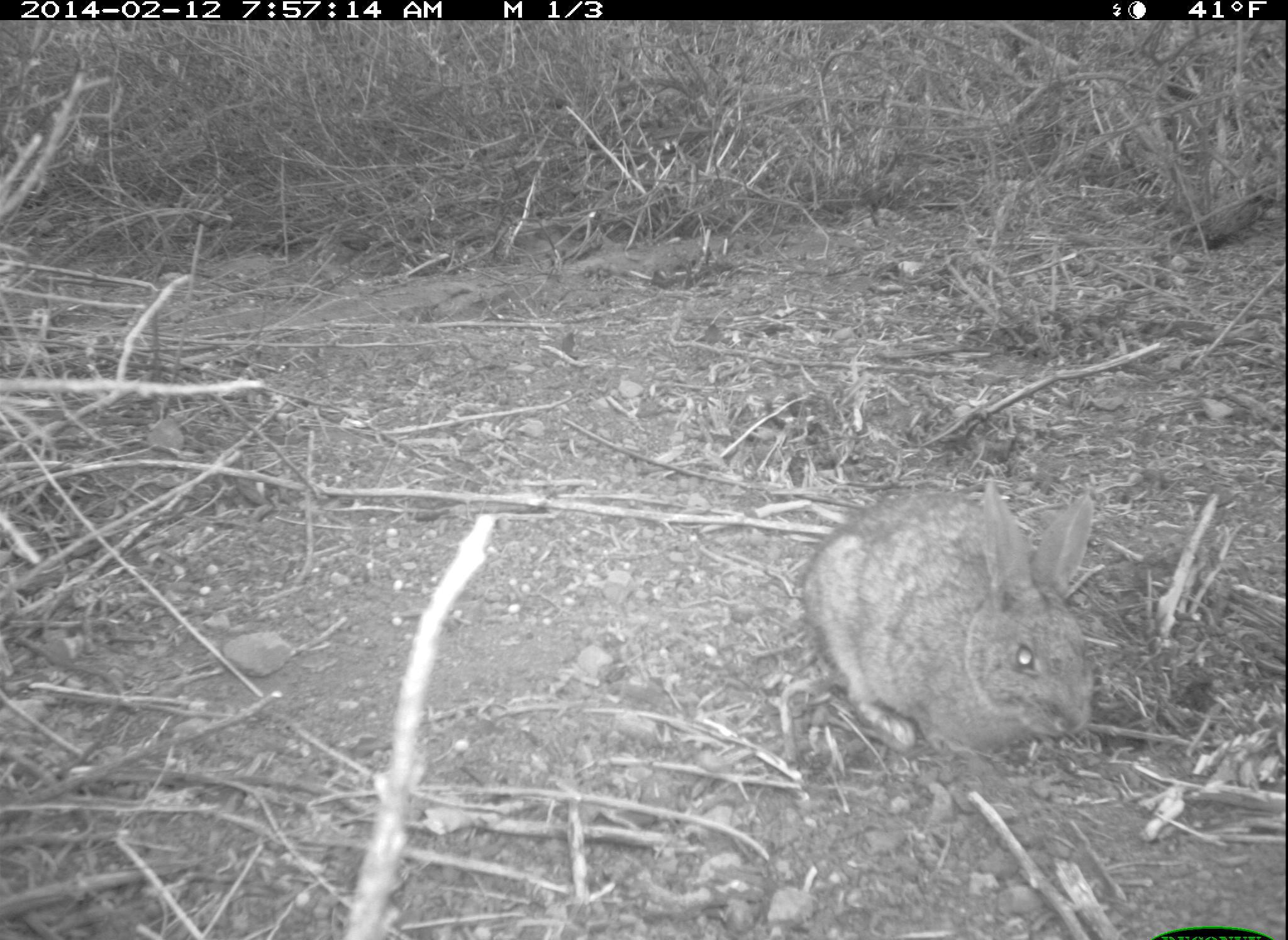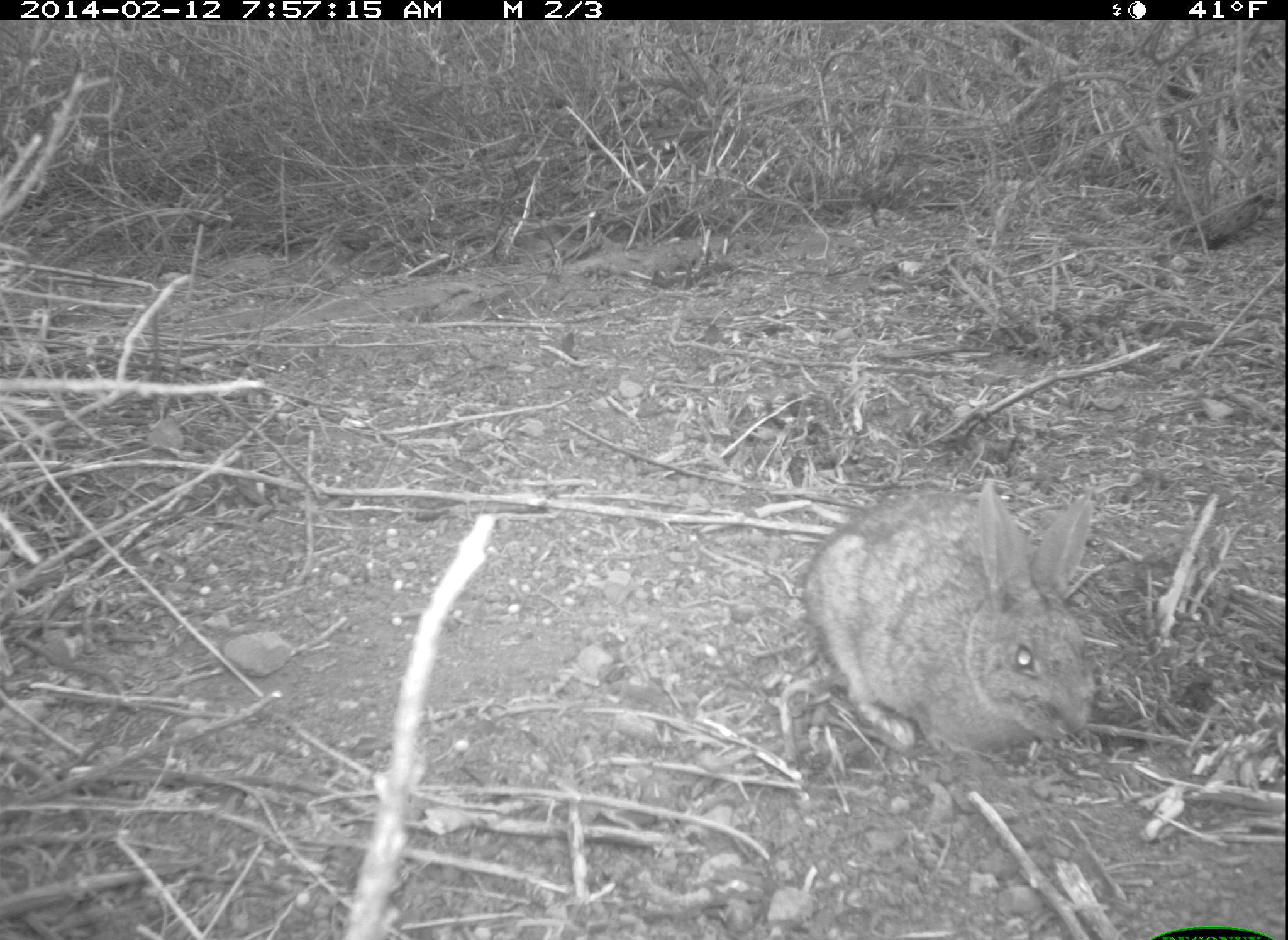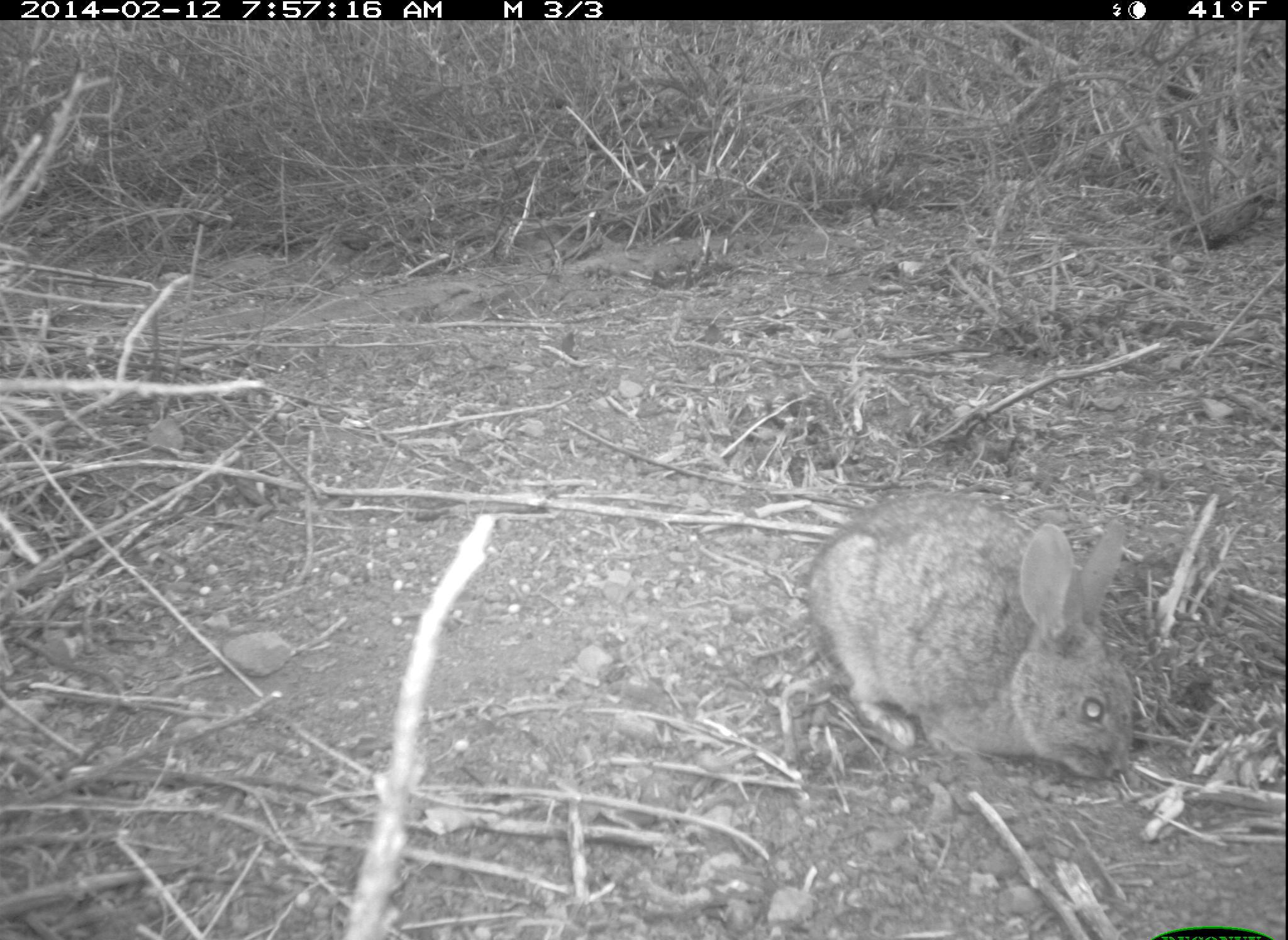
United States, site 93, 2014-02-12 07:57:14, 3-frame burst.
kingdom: Animalia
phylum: Chordata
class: Mammalia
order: Lagomorpha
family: Leporidae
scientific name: Leporidae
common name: rabbits and hares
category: rabbit